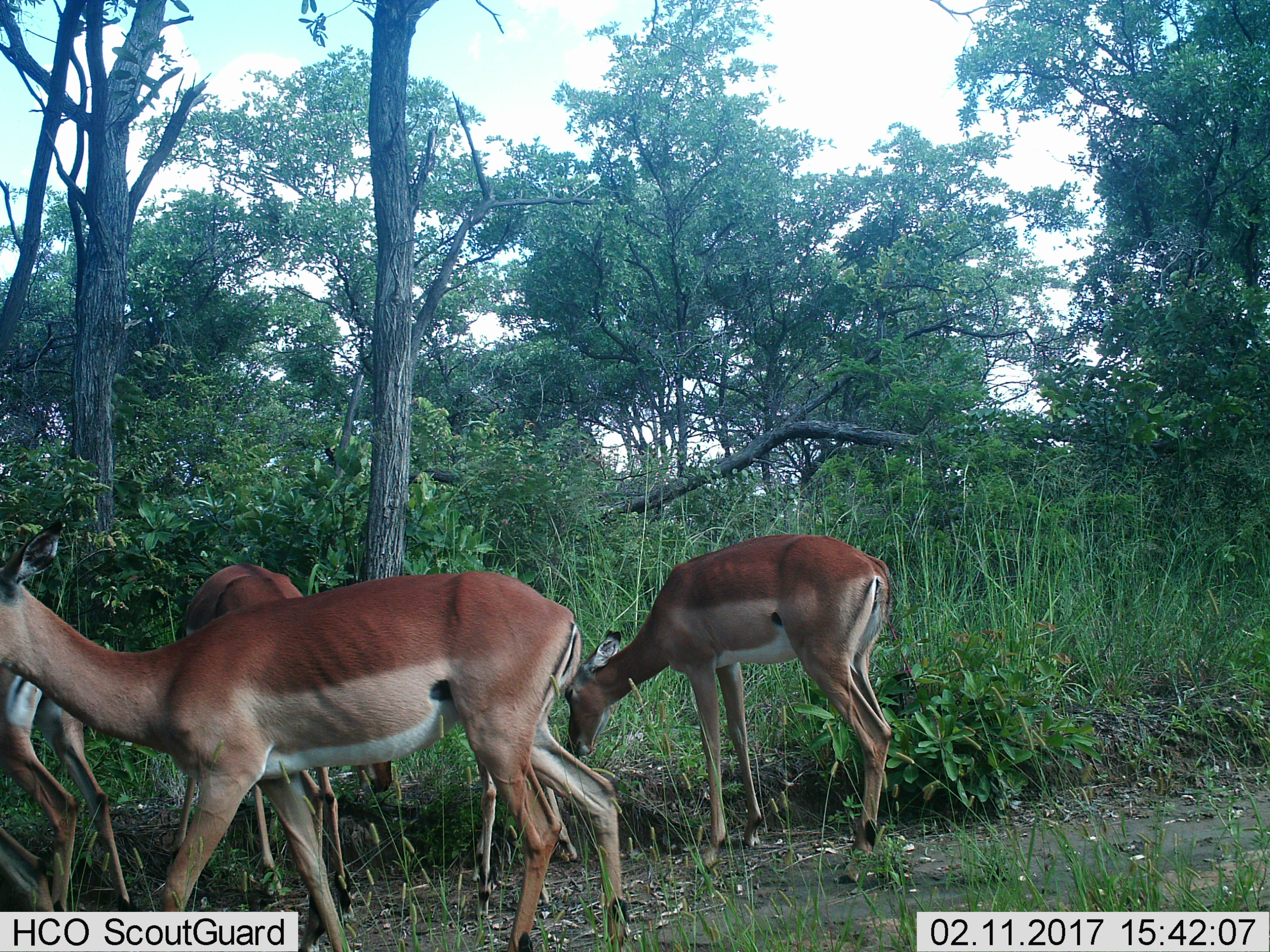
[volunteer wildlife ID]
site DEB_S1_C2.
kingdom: Animalia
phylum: Chordata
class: Mammalia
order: Artiodactyla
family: Bovidae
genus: Aepyceros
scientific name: Aepyceros melampus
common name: impala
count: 4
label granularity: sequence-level